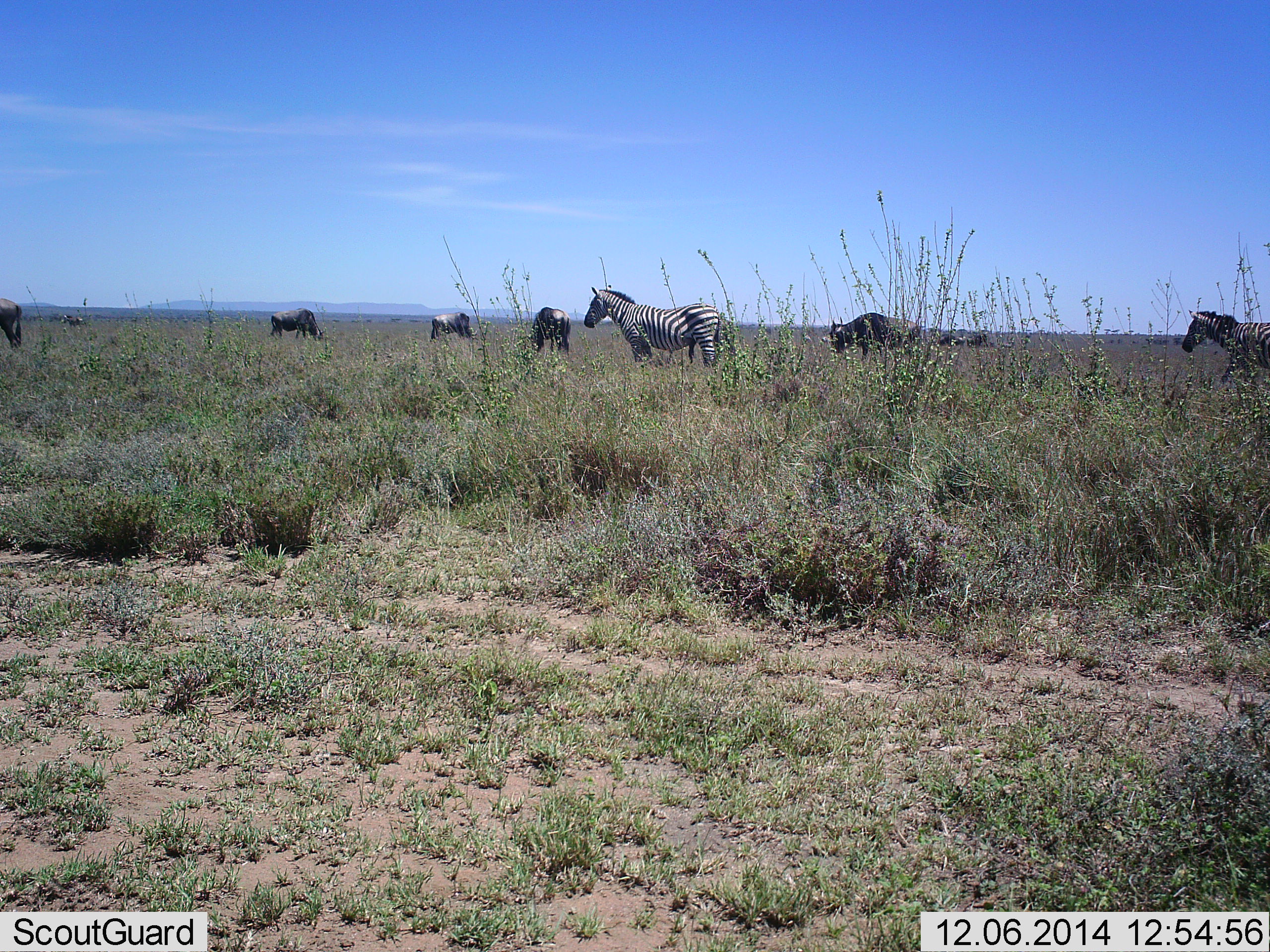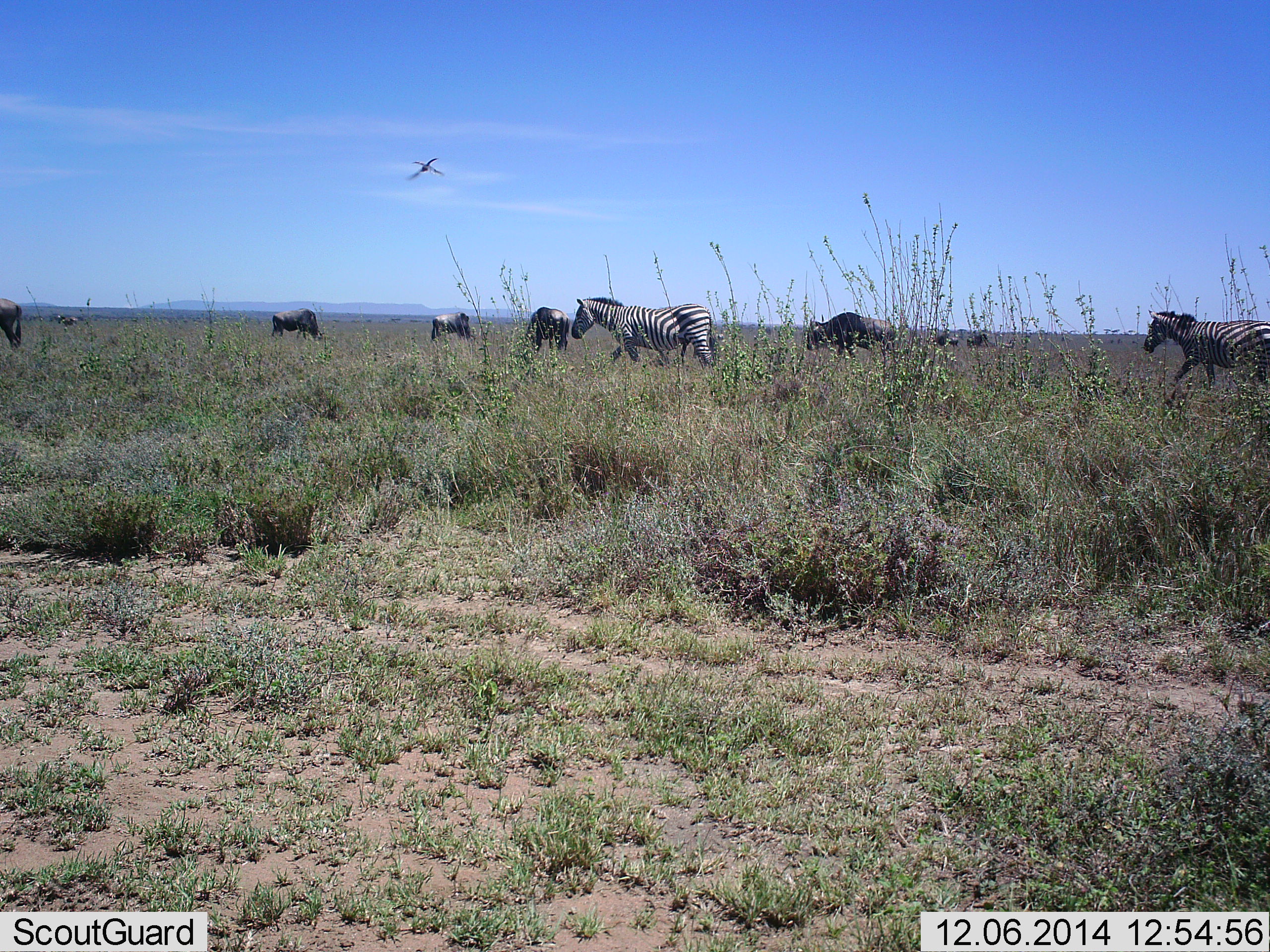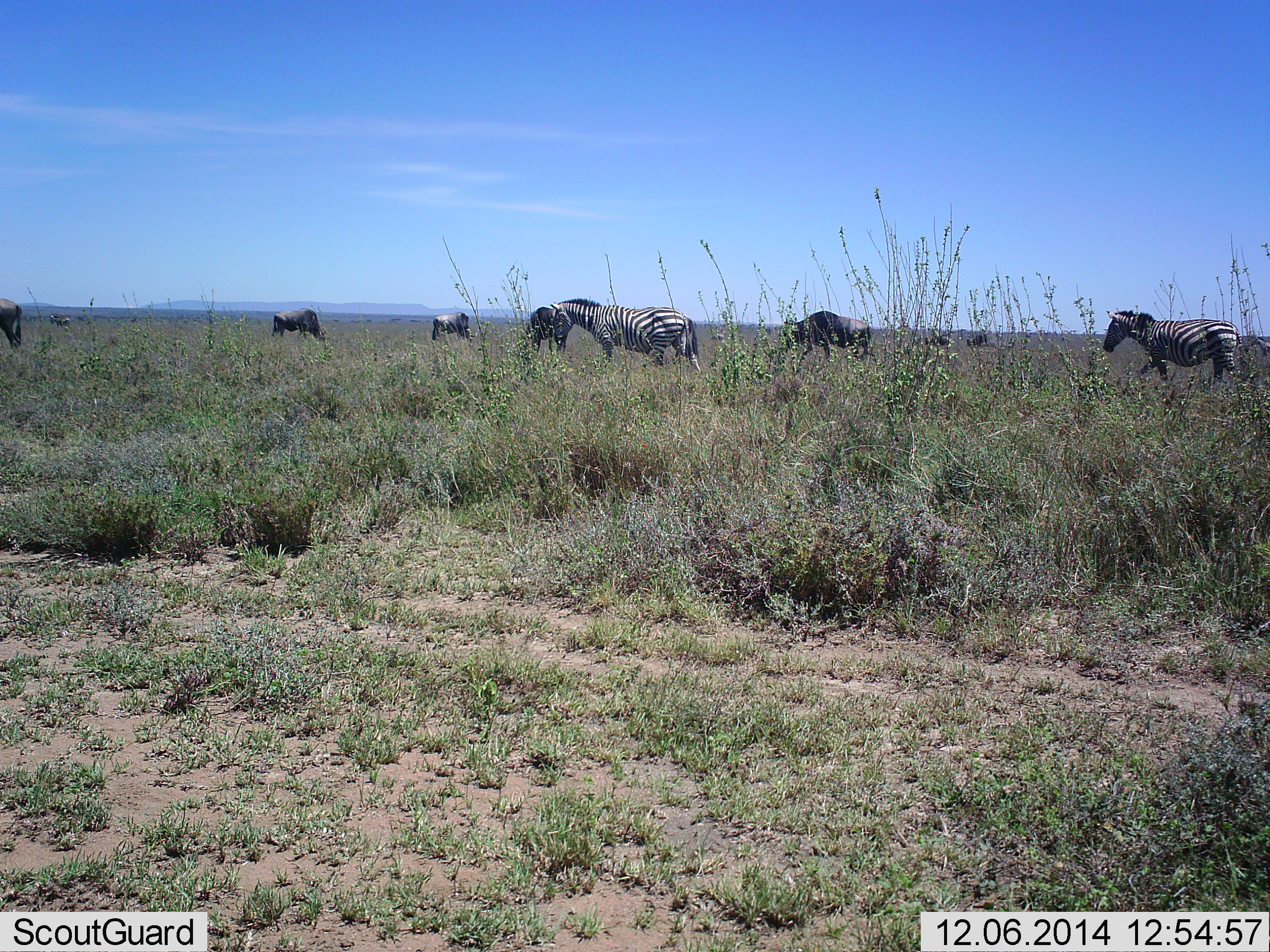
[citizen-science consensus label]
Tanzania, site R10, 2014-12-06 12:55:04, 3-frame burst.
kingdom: Animalia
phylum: Chordata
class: Mammalia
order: Artiodactyla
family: Bovidae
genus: Connochaetes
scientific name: Connochaetes taurinus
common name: blue wildebeest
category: wildebeest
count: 6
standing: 38%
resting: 0%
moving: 75%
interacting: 0%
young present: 0%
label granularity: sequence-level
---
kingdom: Animalia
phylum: Chordata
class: Mammalia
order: Perissodactyla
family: Equidae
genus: Equus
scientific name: Equus quagga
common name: plains zebra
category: zebra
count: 2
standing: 8%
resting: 0%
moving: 100%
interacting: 0%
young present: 0%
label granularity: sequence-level